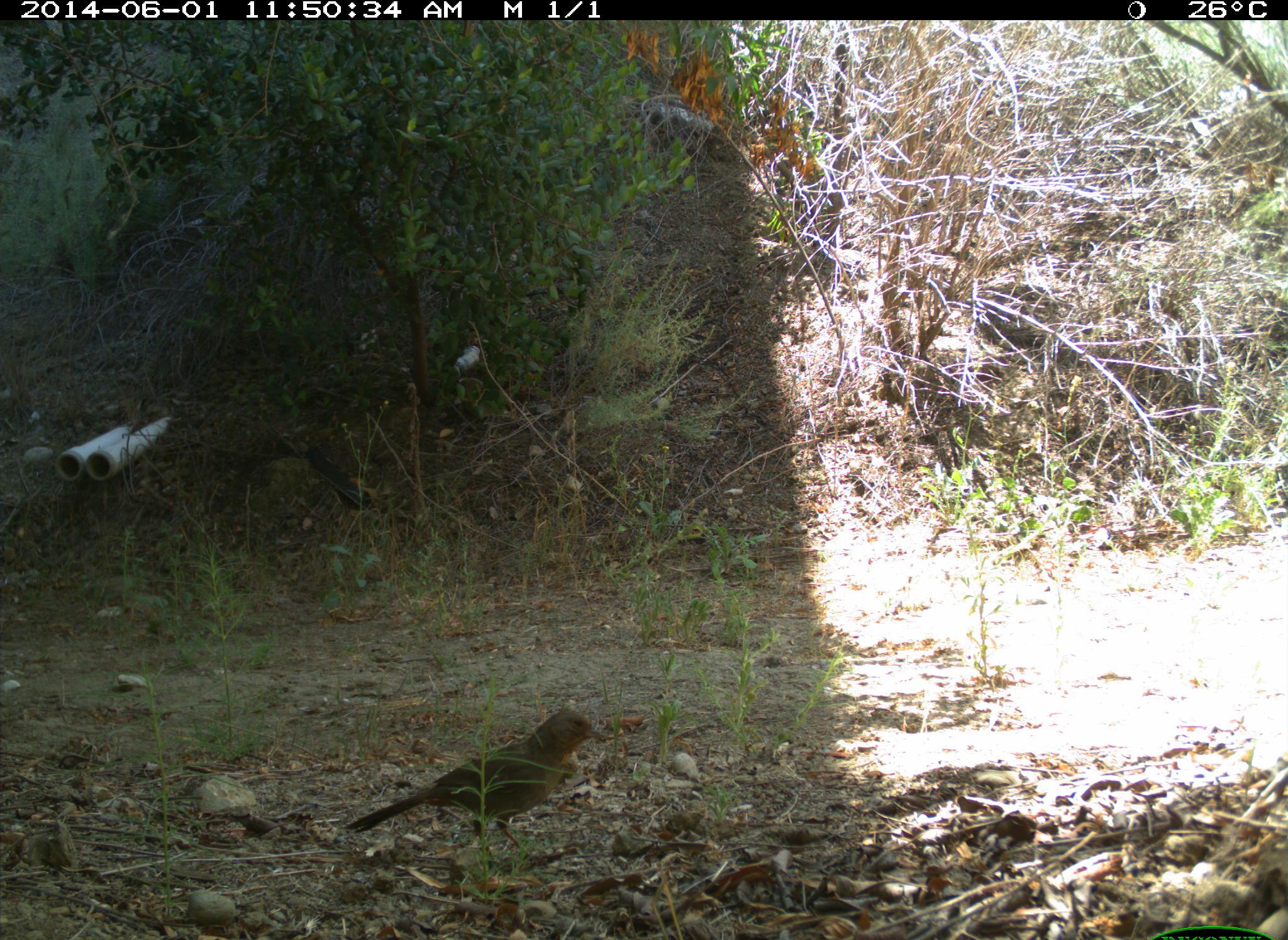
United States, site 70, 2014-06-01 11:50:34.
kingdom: Animalia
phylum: Chordata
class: Aves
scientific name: Aves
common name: bird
Bird (Aves).